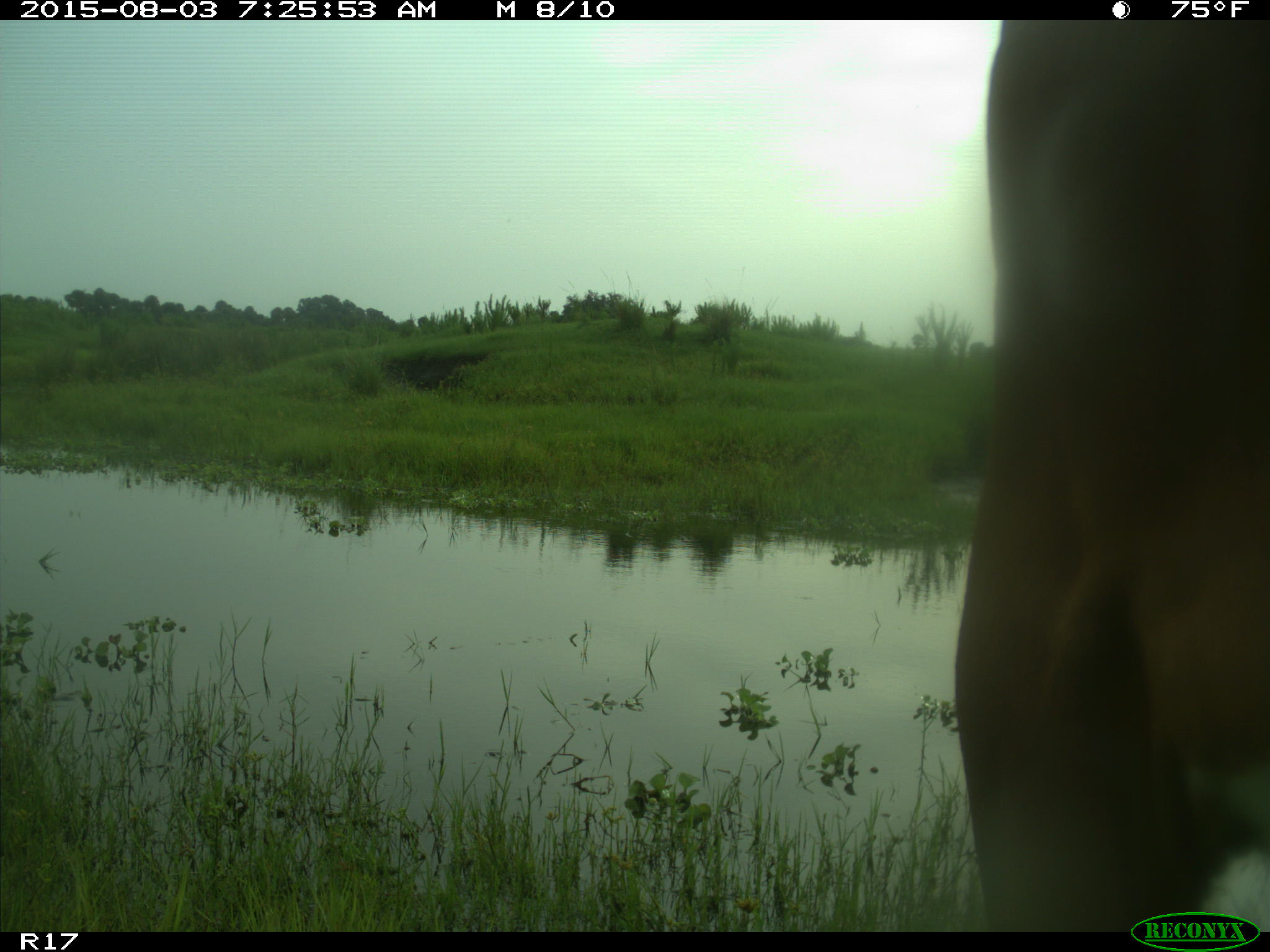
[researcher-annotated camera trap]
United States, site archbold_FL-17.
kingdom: Animalia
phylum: Chordata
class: Mammalia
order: Artiodactyla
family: Bovidae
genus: Bos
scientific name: Bos taurus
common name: domestic cow